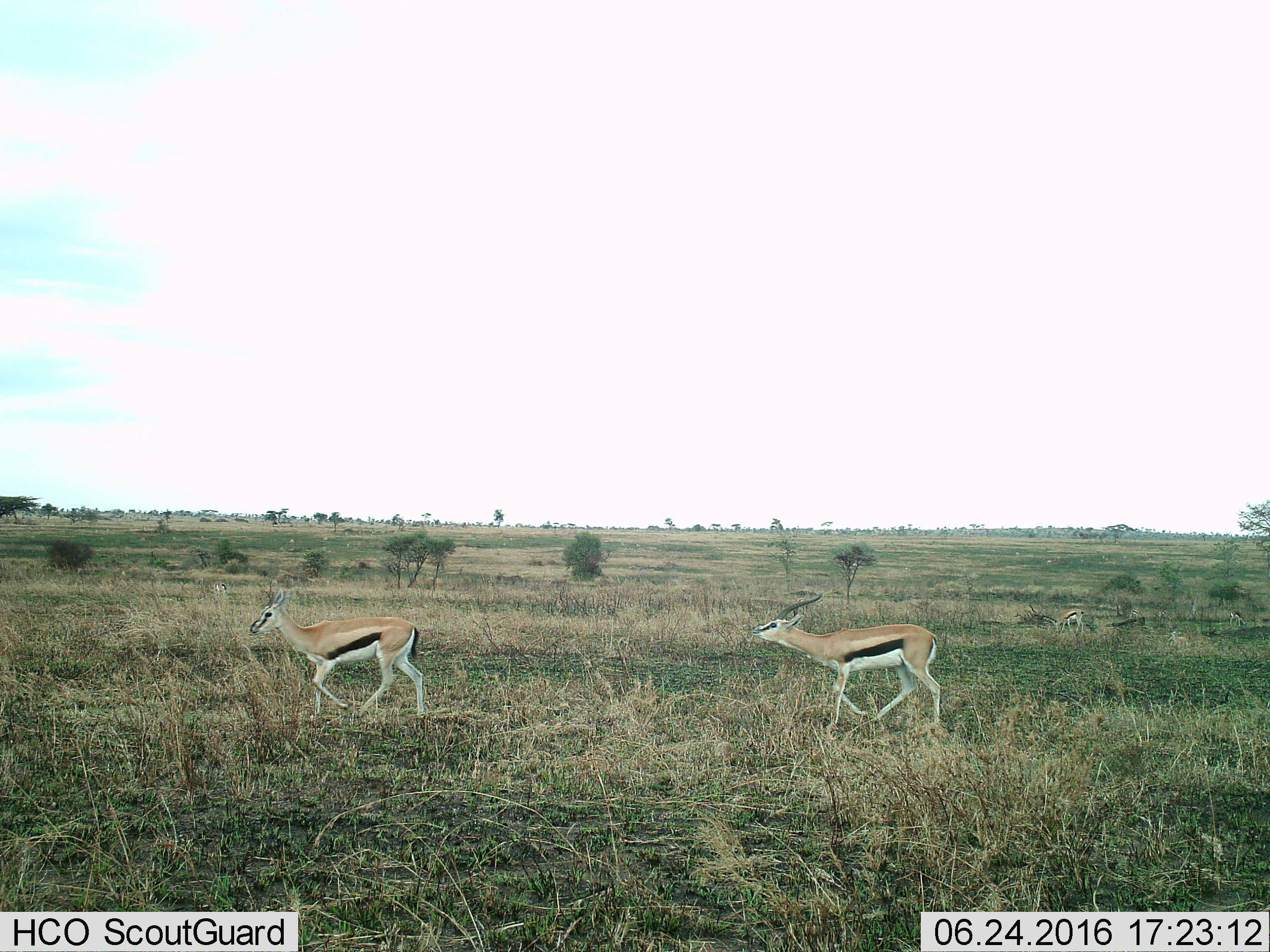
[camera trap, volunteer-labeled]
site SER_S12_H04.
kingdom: Animalia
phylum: Chordata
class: Mammalia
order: Artiodactyla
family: Bovidae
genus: Eudorcas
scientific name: Eudorcas thomsonii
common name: thomson's gazelle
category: gazellethomsons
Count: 3.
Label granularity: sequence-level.